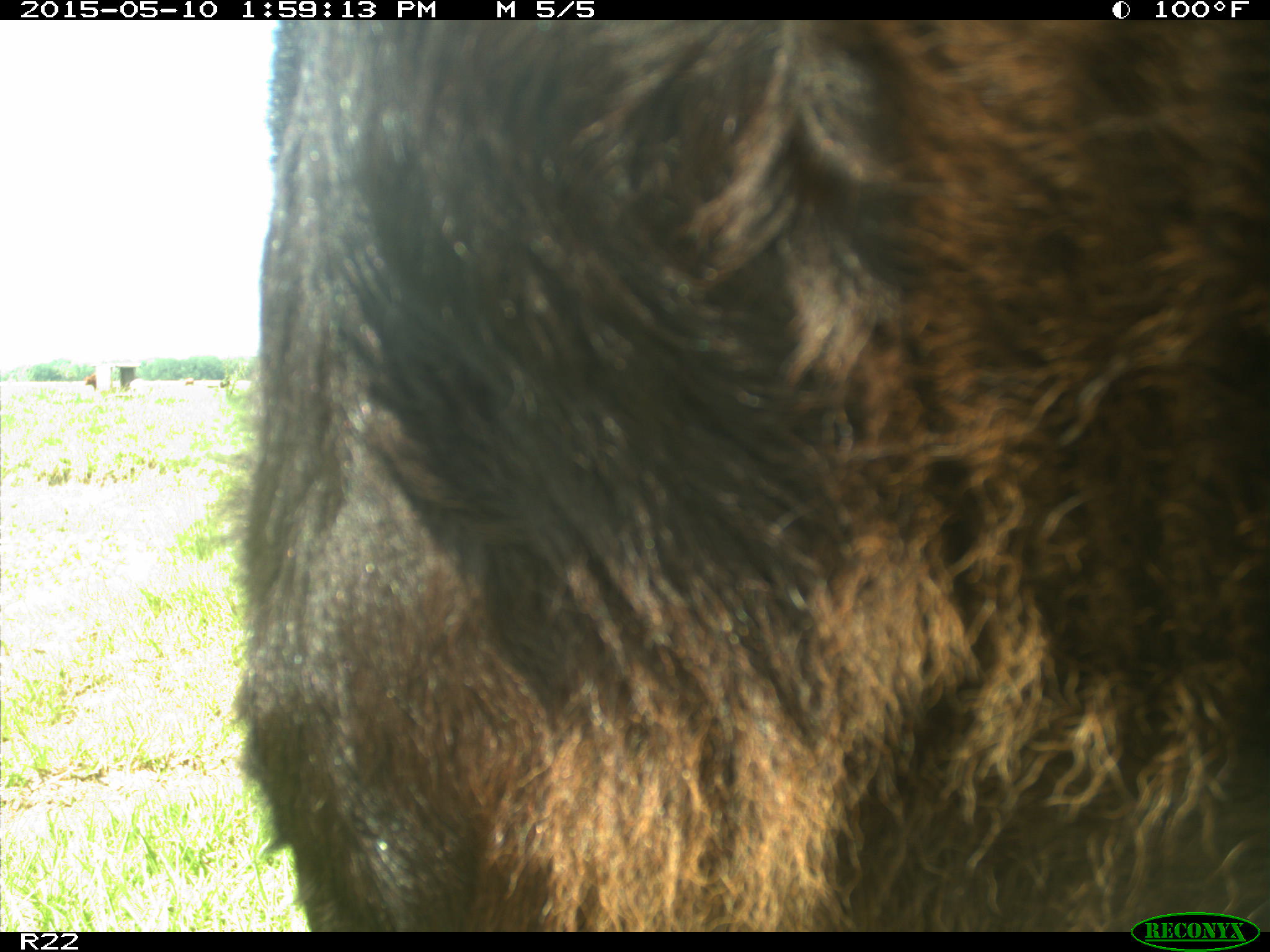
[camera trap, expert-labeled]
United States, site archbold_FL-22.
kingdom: Animalia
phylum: Chordata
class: Mammalia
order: Artiodactyla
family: Bovidae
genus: Bos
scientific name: Bos taurus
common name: domestic cow